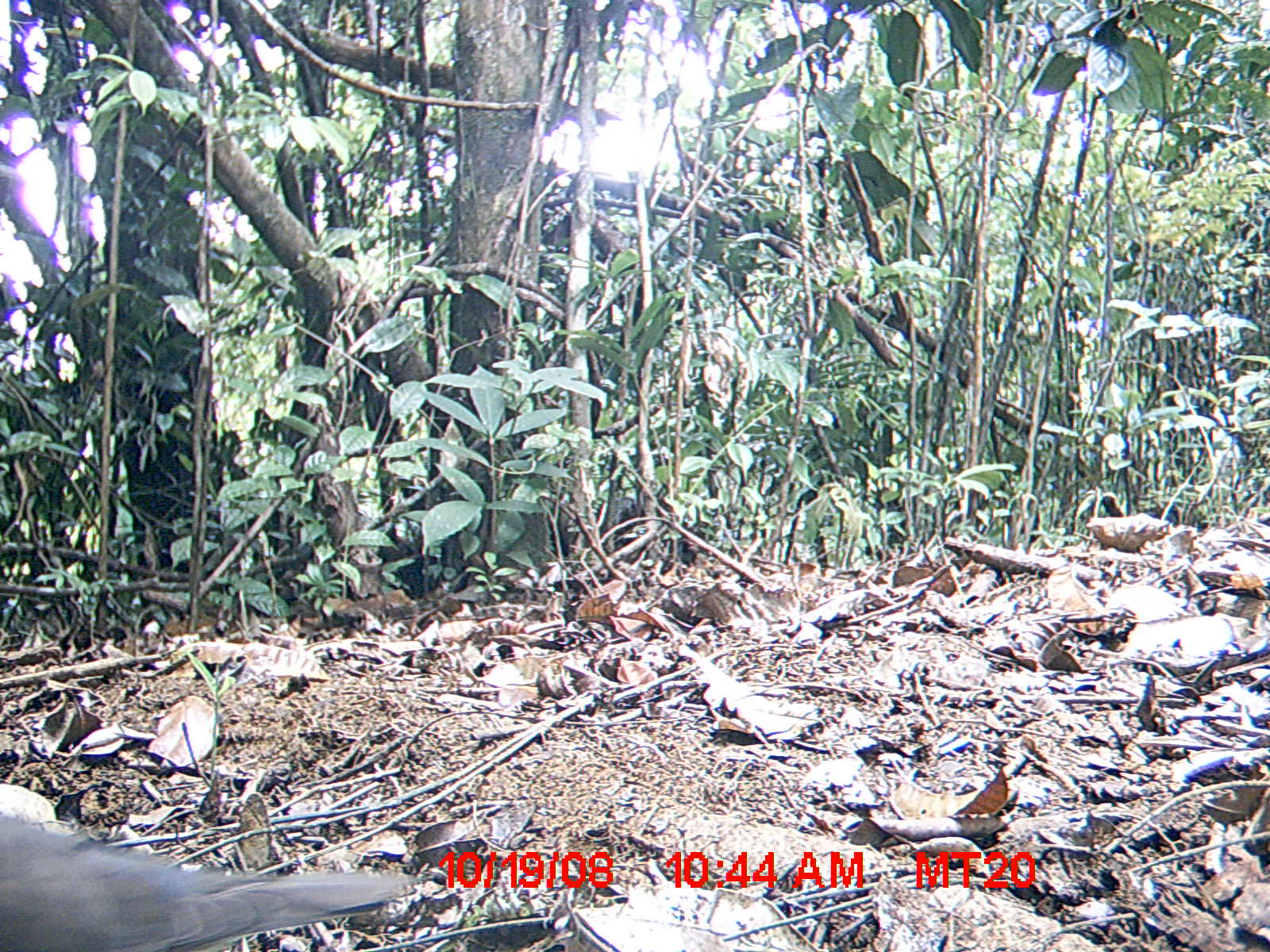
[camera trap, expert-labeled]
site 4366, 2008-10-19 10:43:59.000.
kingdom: Animalia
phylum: Chordata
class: Aves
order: Columbiformes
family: Columbidae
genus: Streptopelia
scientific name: Streptopelia picturata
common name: madagascar turtle-dove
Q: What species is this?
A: Streptopelia picturata (madagascar turtle-dove).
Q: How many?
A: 1.